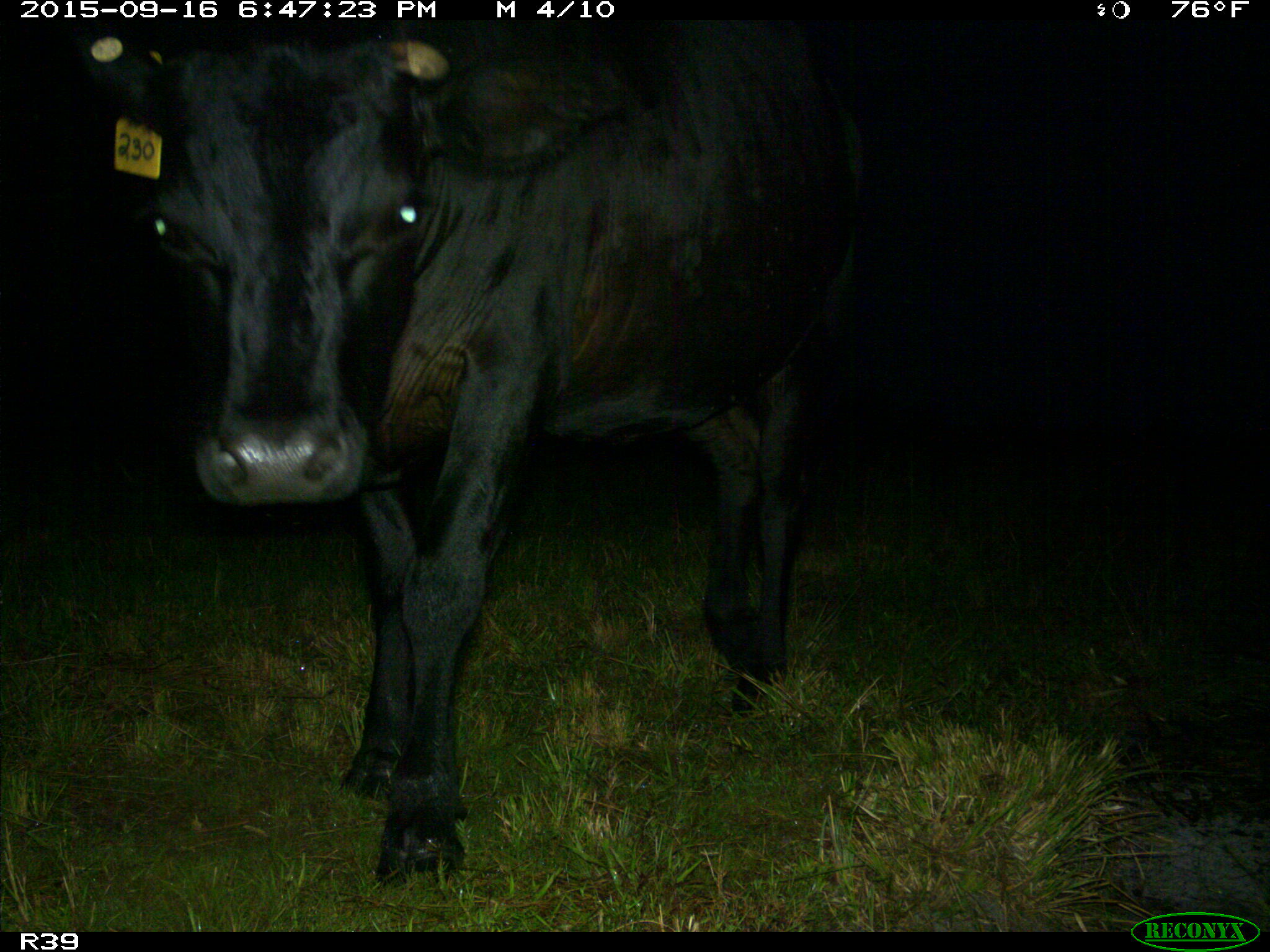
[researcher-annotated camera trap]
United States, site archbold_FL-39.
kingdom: Animalia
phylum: Chordata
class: Mammalia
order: Artiodactyla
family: Bovidae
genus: Bos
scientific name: Bos taurus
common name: domestic cow